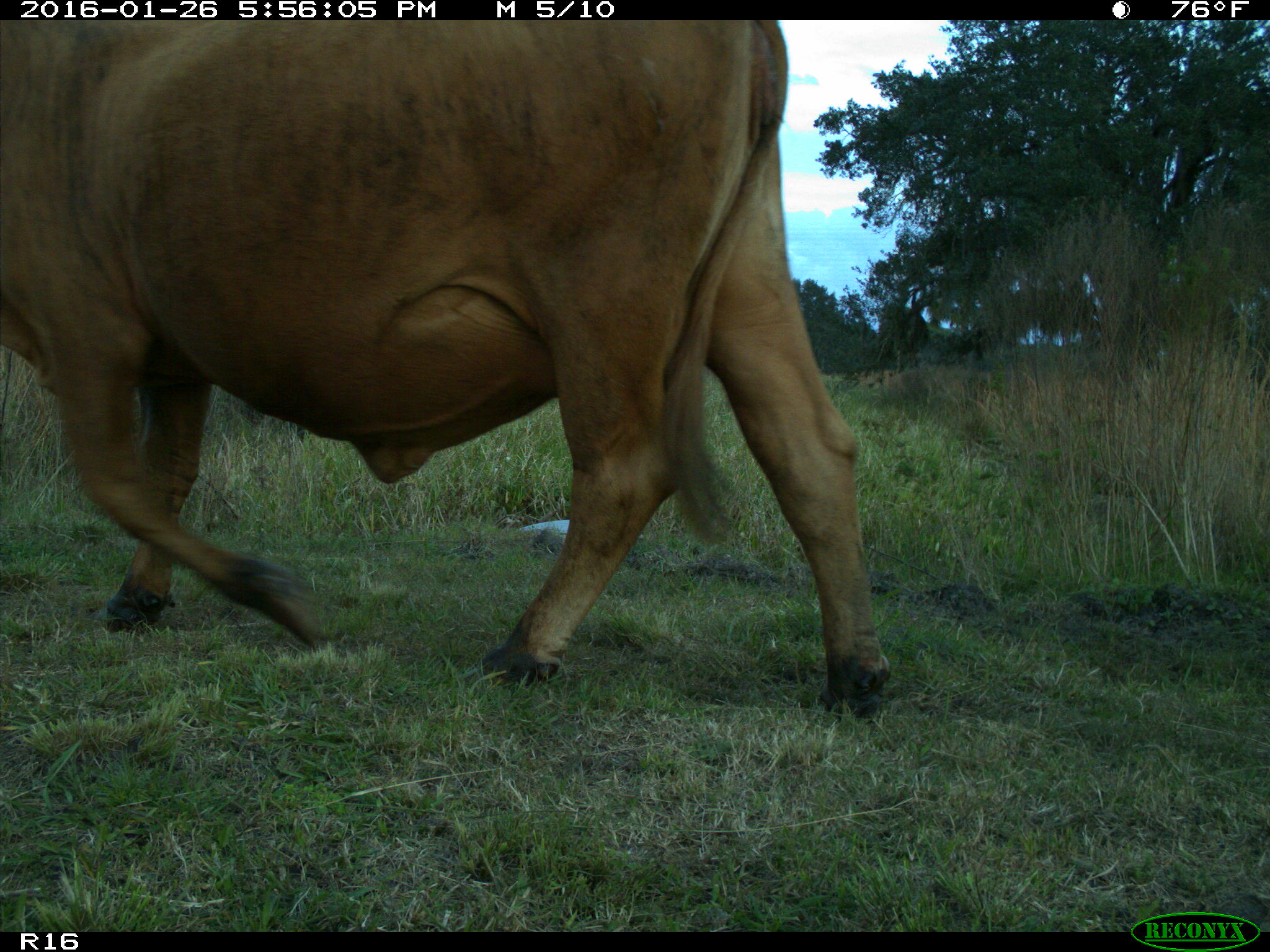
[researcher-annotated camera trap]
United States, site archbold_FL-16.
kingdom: Animalia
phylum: Chordata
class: Mammalia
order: Artiodactyla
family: Bovidae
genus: Bos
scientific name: Bos taurus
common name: domestic cow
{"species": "Bos taurus (domestic cow)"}